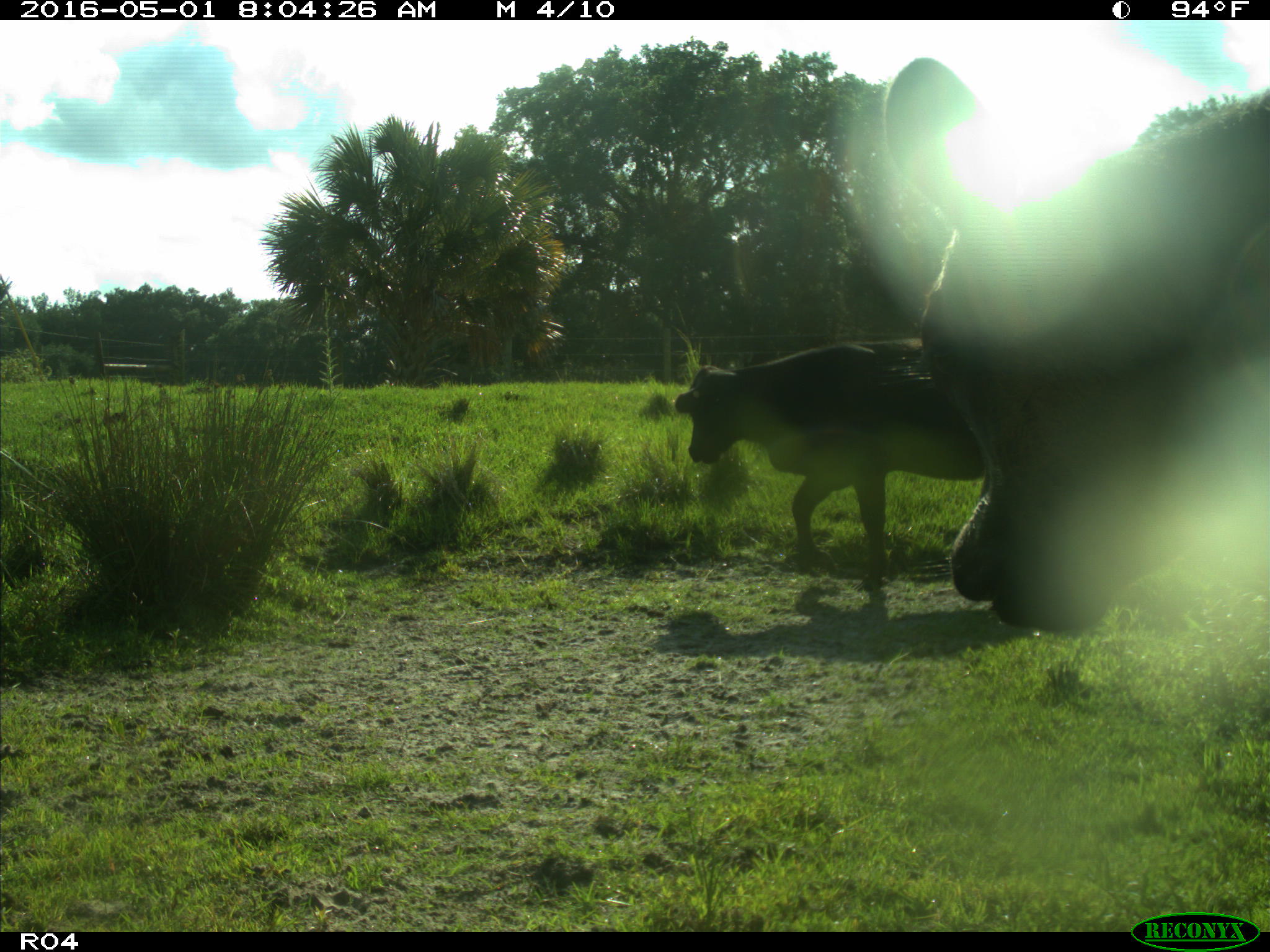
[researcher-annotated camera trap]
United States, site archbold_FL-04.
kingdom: Animalia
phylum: Chordata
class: Mammalia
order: Artiodactyla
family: Bovidae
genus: Bos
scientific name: Bos taurus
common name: domestic cow